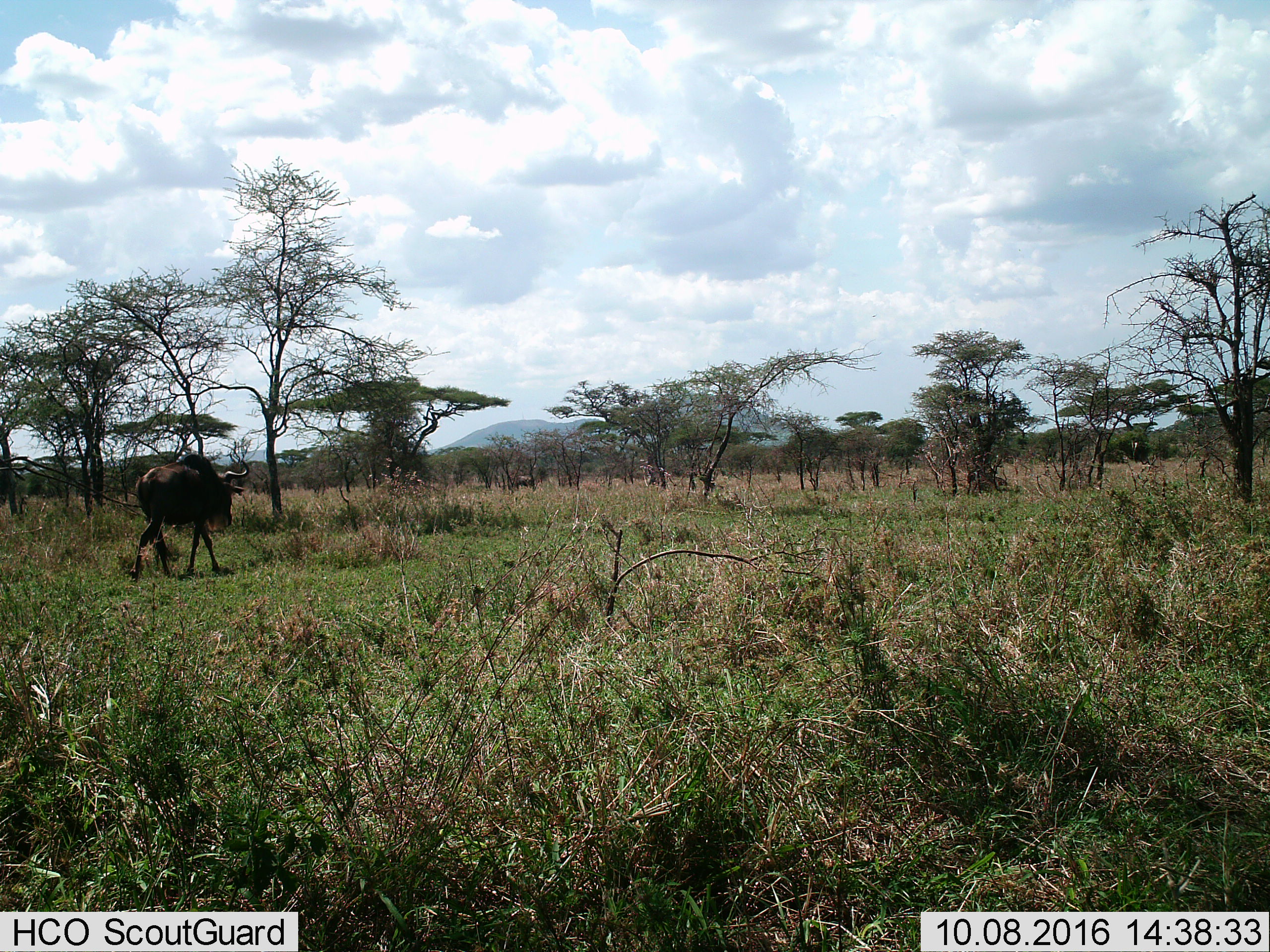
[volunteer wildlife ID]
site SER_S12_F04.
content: unidentified animal